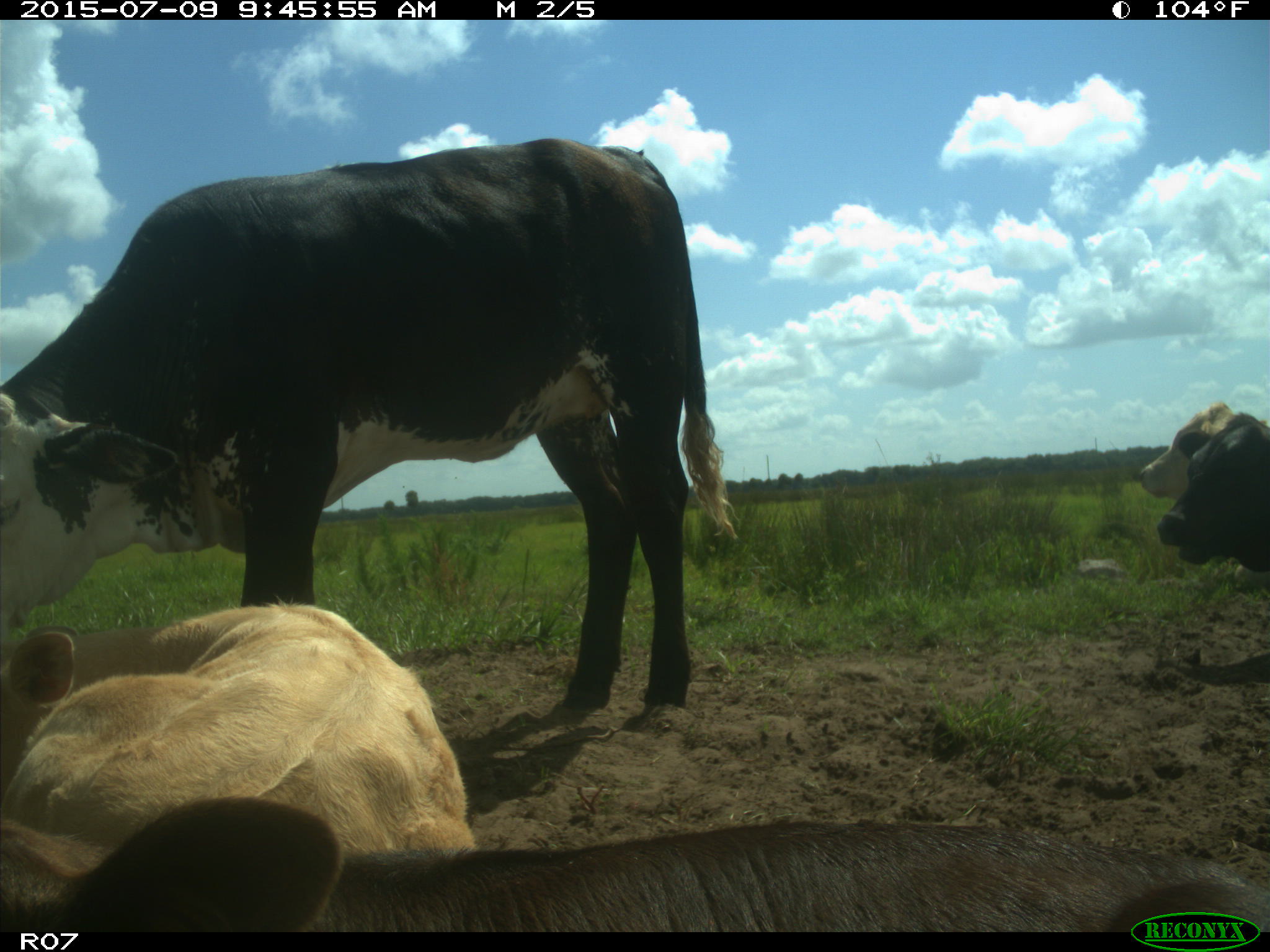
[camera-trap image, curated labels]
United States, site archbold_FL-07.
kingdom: Animalia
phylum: Chordata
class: Mammalia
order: Artiodactyla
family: Bovidae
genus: Bos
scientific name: Bos taurus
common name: domestic cow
Bos taurus (domestic cow).